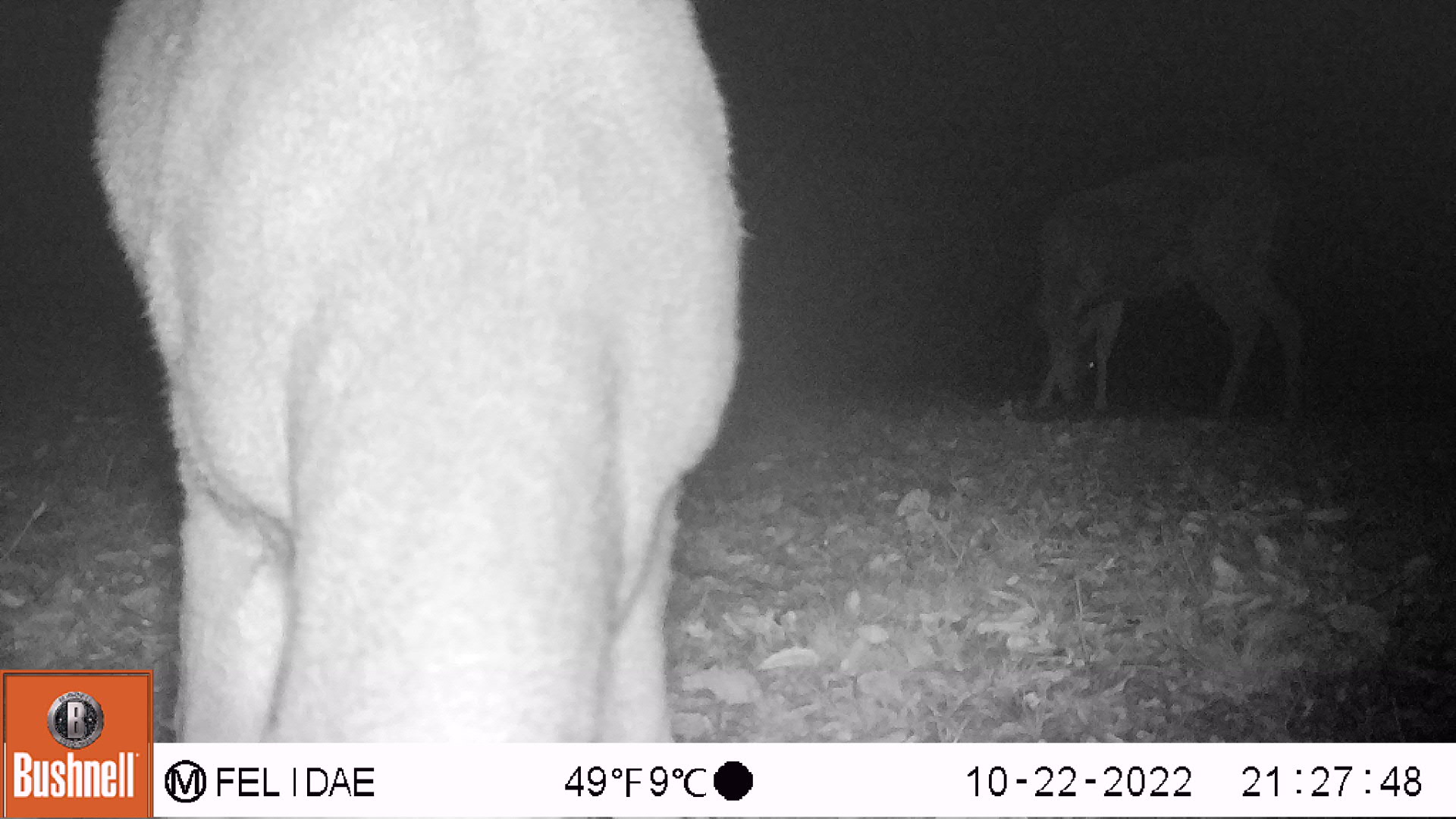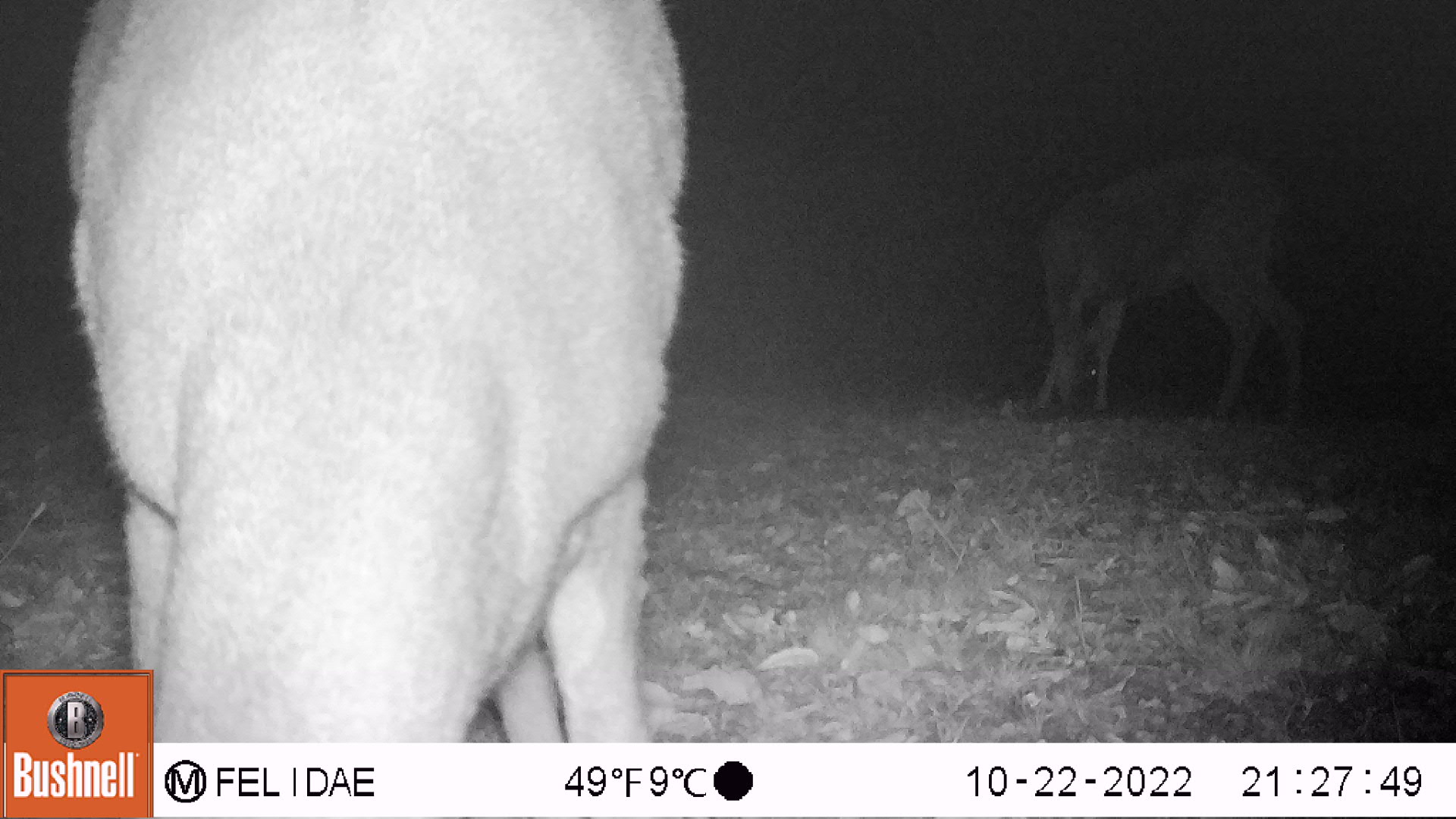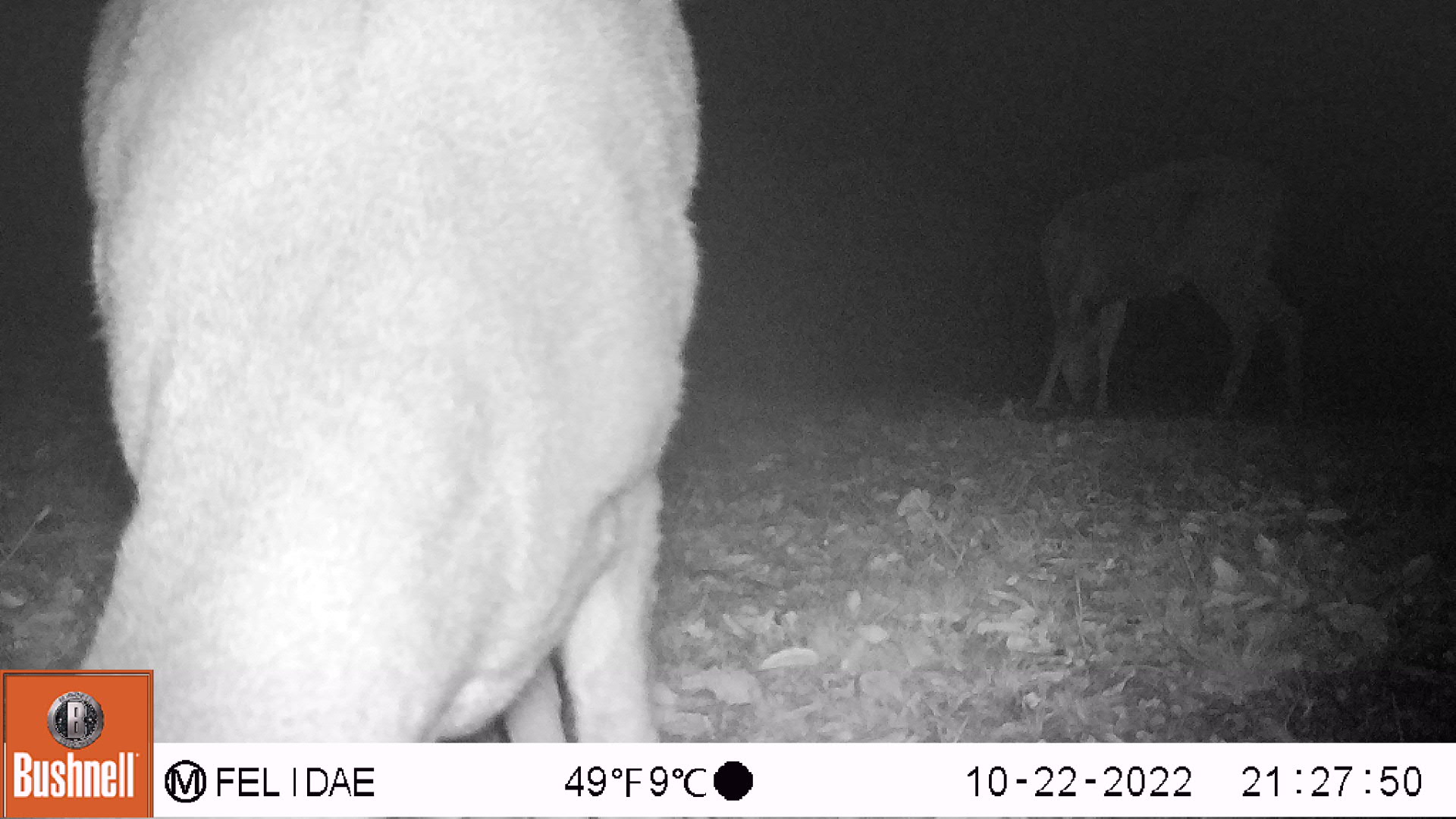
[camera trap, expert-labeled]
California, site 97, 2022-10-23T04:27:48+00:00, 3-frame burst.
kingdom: Animalia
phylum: Chordata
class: Mammalia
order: Artiodactyla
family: Cervidae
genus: Odocoileus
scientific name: Odocoileus hemionus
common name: mule deer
Mule deer (Odocoileus hemionus).